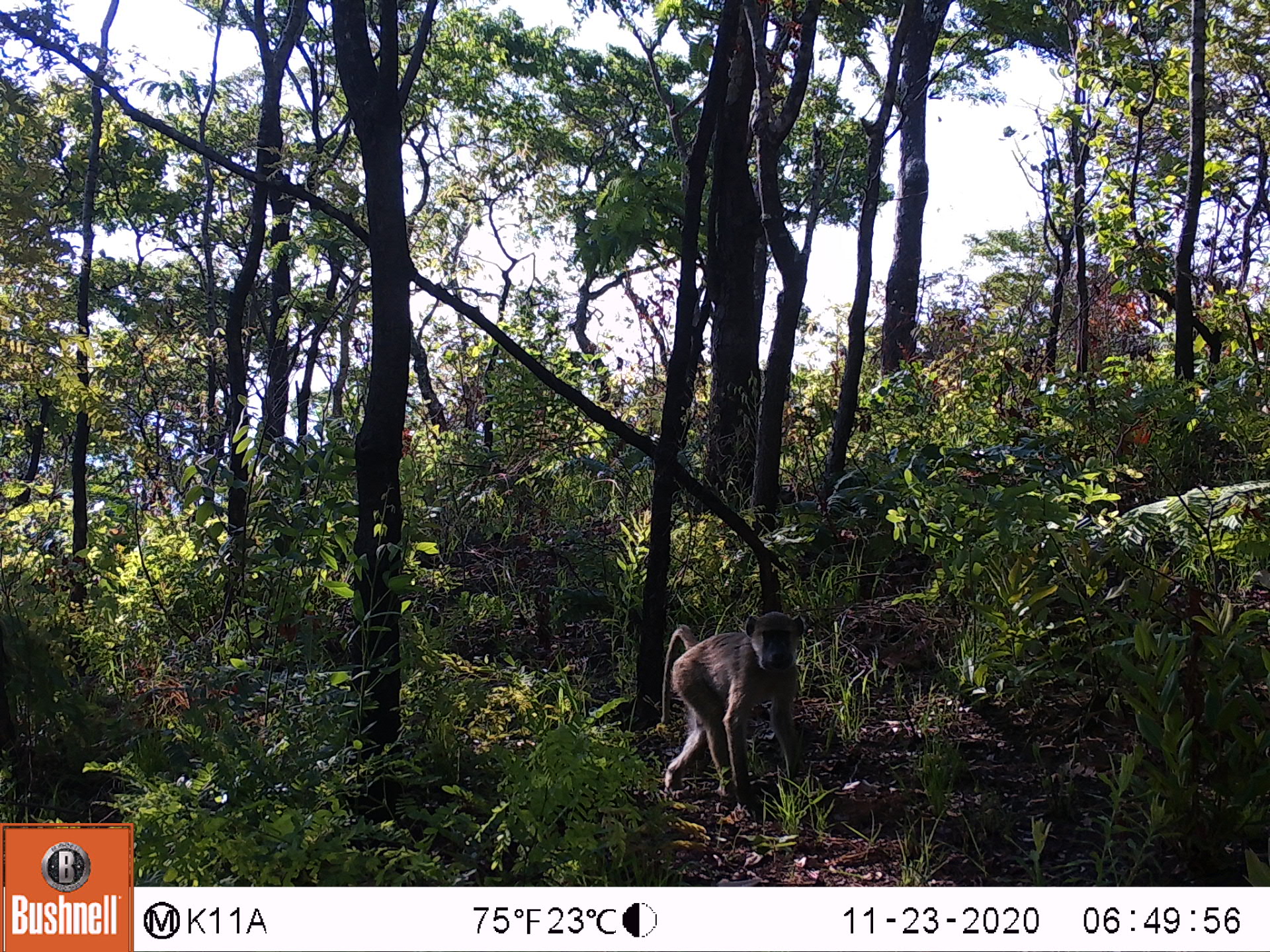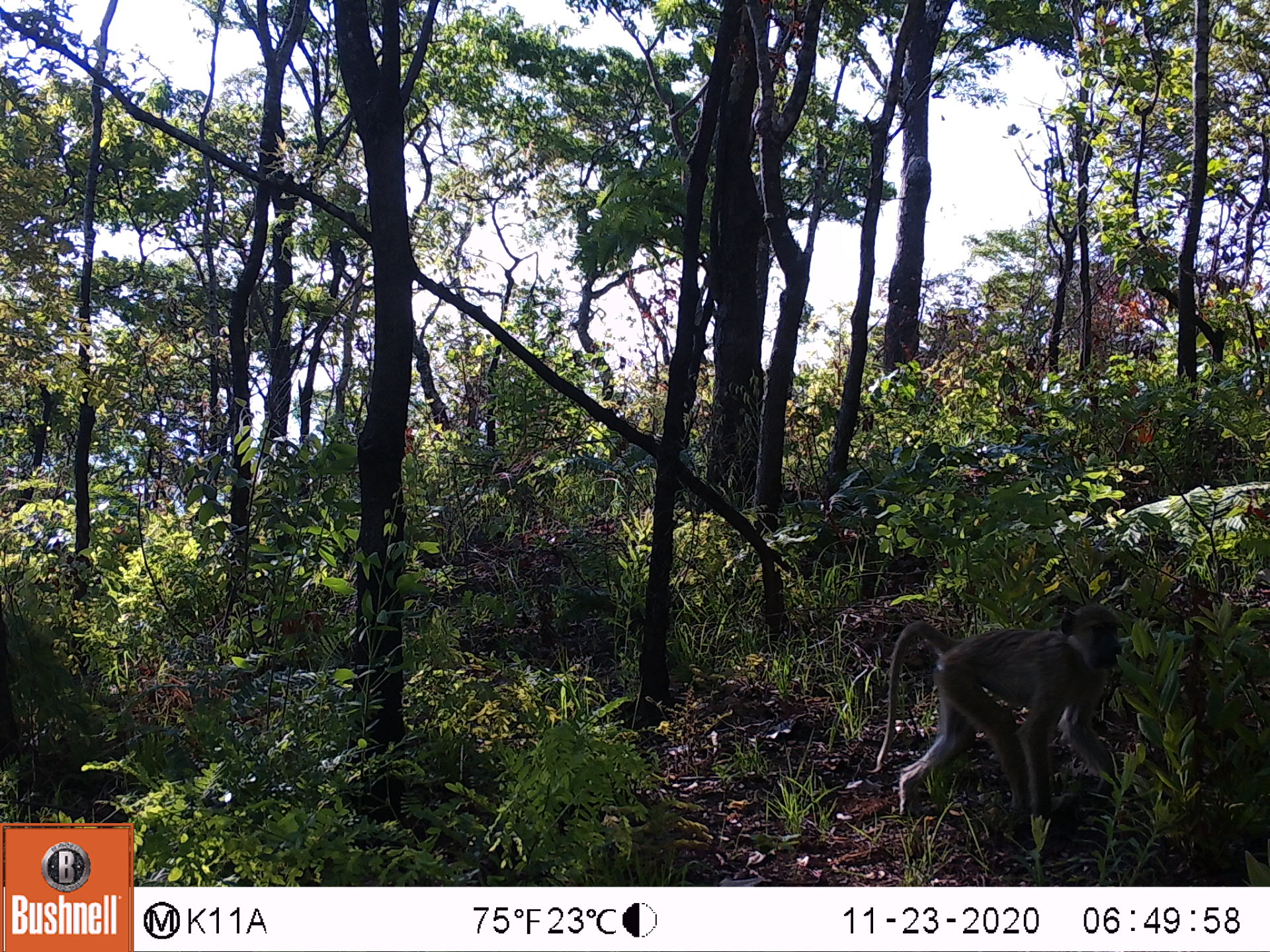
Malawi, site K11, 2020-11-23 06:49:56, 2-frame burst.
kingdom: Animalia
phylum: Chordata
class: Mammalia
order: Primates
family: Cercopithecidae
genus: Papio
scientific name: Papio cynocephalus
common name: yellow baboon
Yellow baboon (Papio cynocephalus), count 1.